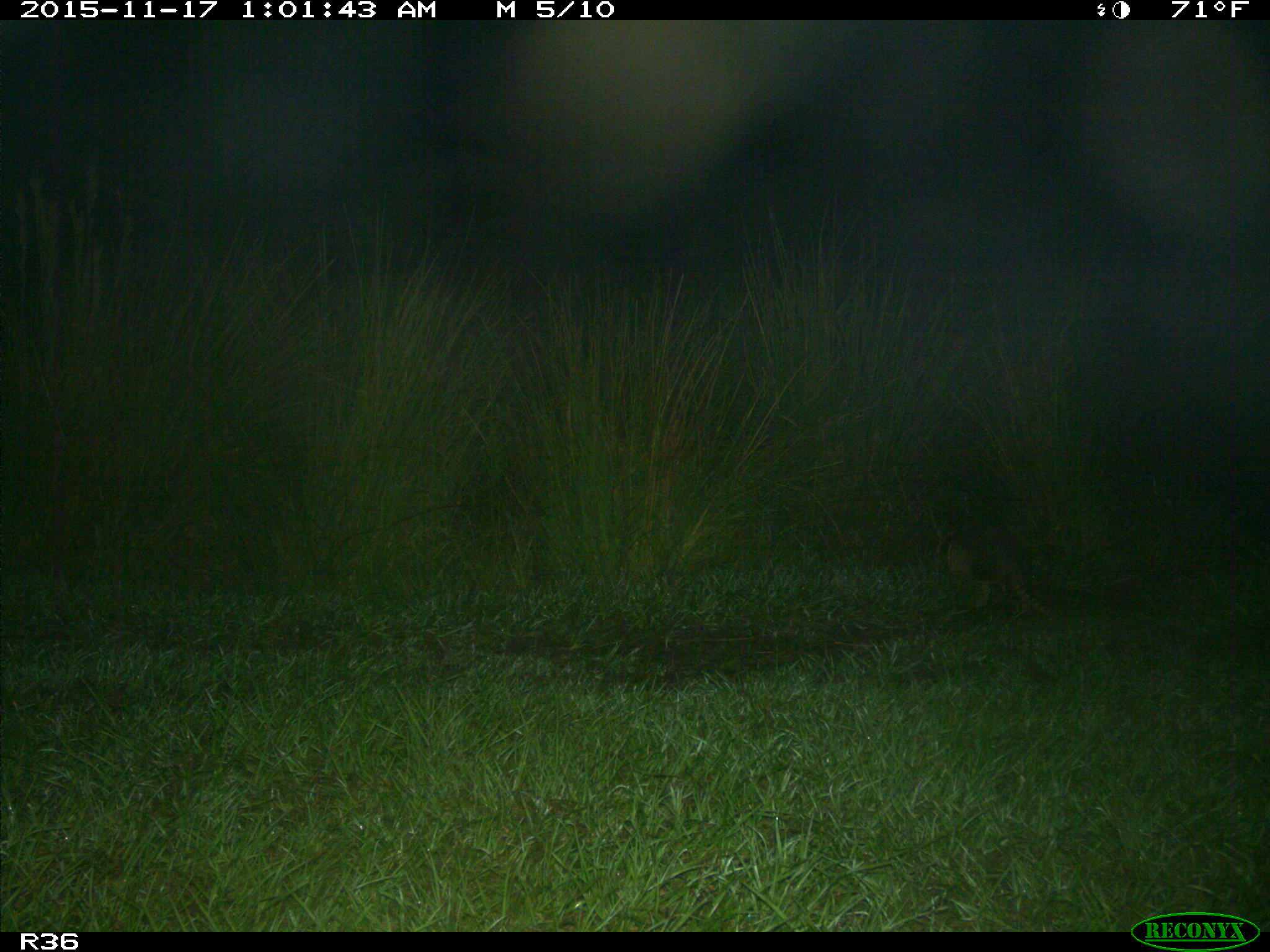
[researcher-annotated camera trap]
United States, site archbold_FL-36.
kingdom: Animalia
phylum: Chordata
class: Mammalia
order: Cingulata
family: Dasypodidae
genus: Dasypus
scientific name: Dasypus novemcinctus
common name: nine-banded armadillo